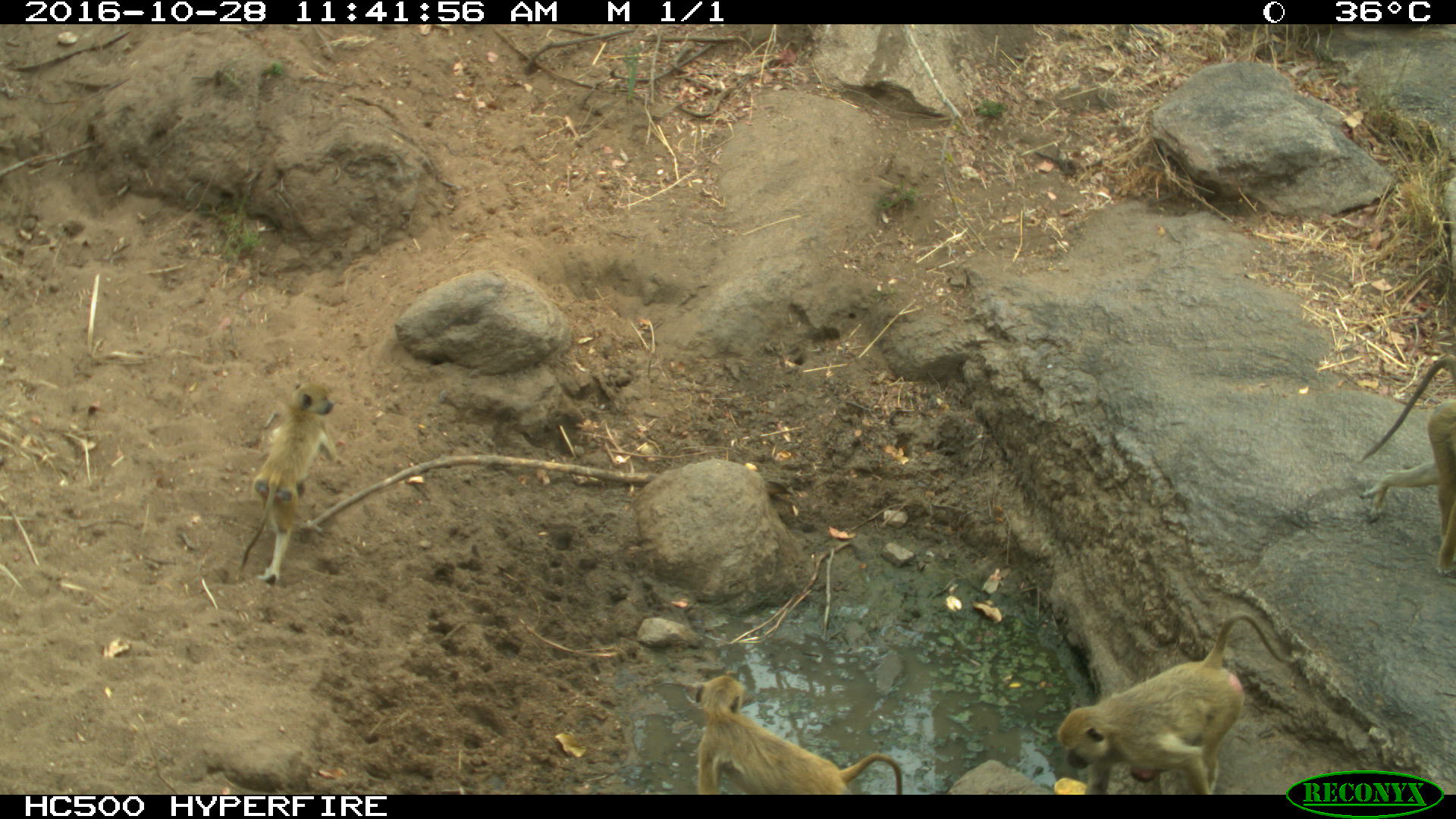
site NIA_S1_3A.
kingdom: Animalia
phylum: Chordata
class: Mammalia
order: Primates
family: Cercopithecidae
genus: Papio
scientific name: Papio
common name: baboon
Baboon (Papio), count 4. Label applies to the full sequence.